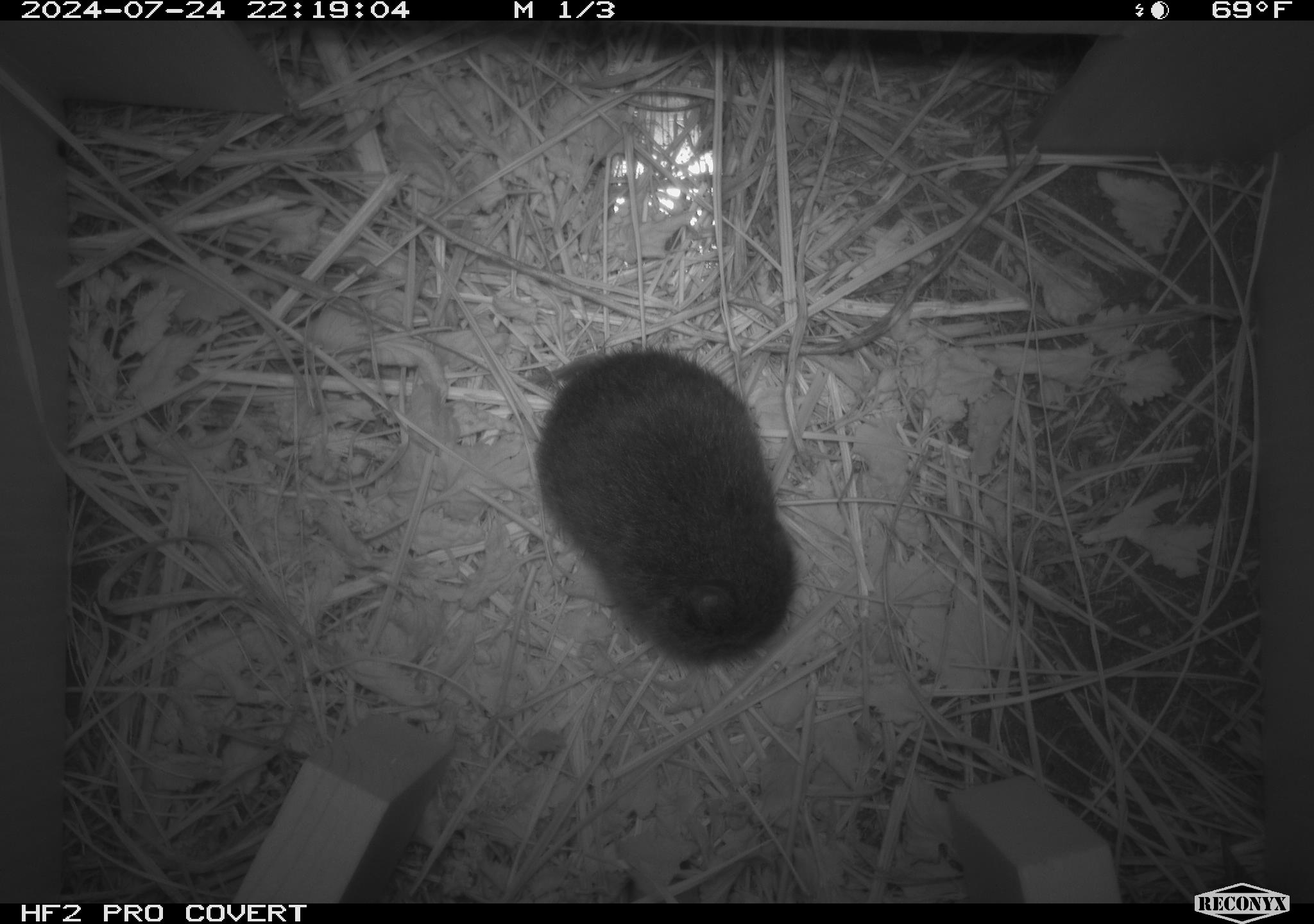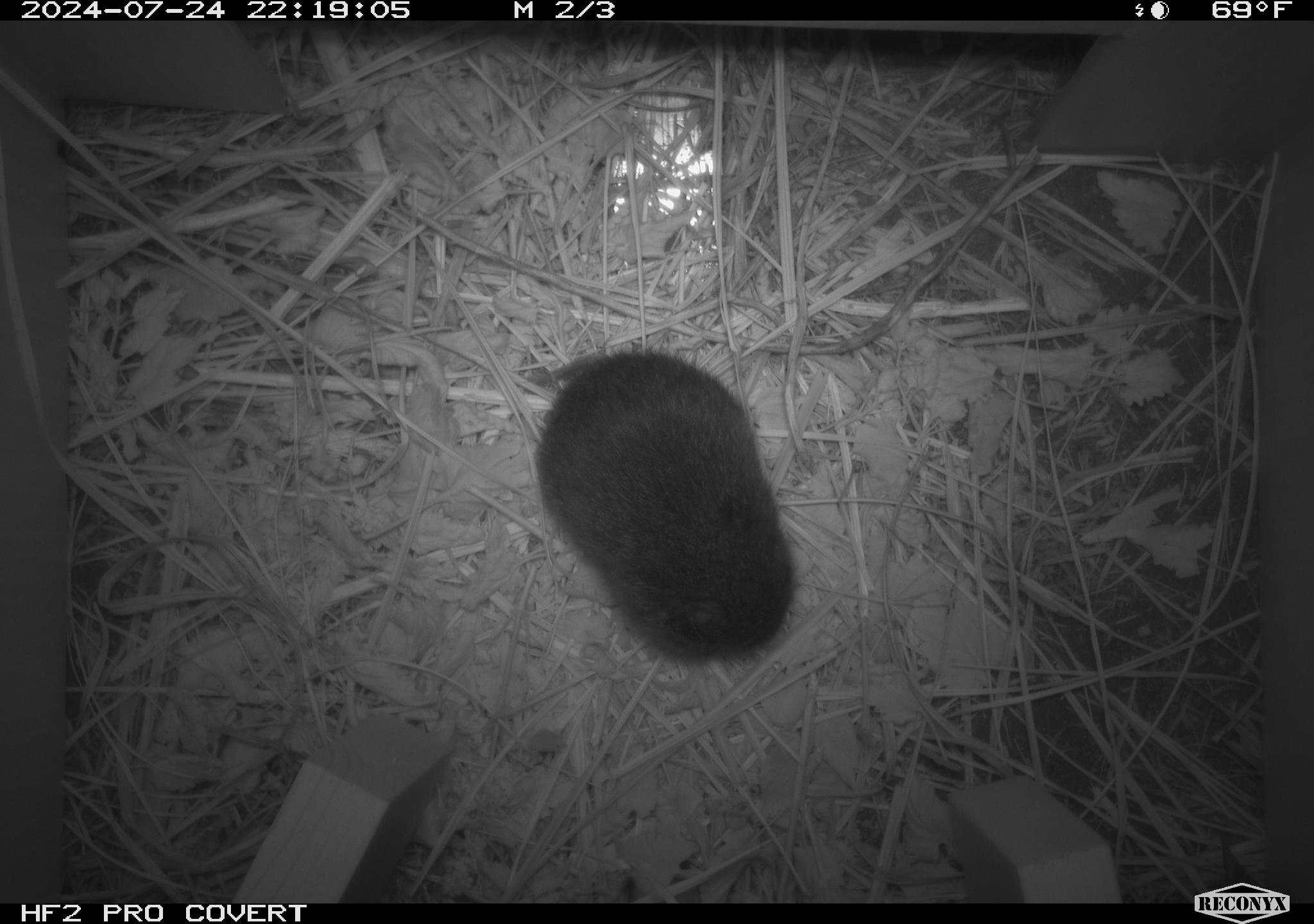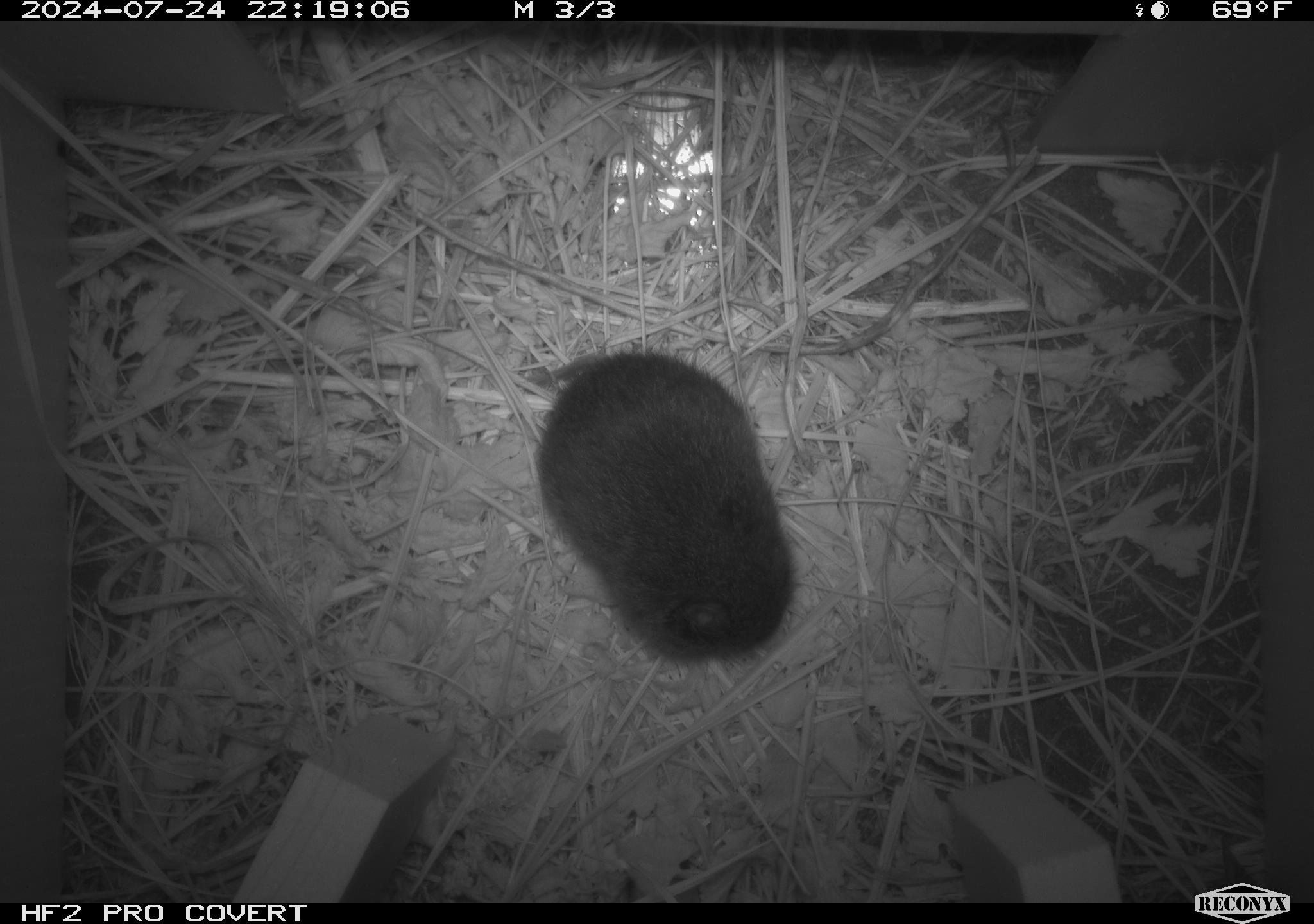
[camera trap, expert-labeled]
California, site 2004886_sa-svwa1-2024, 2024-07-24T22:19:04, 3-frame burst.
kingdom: Animalia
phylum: Chordata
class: Mammalia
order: Rodentia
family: Cricetidae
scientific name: Arvicolinae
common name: voles, lemmings, and muskrats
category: arvicolinae subfamily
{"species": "arvicolinae subfamily (voles, lemmings, and muskrats) (Arvicolinae)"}